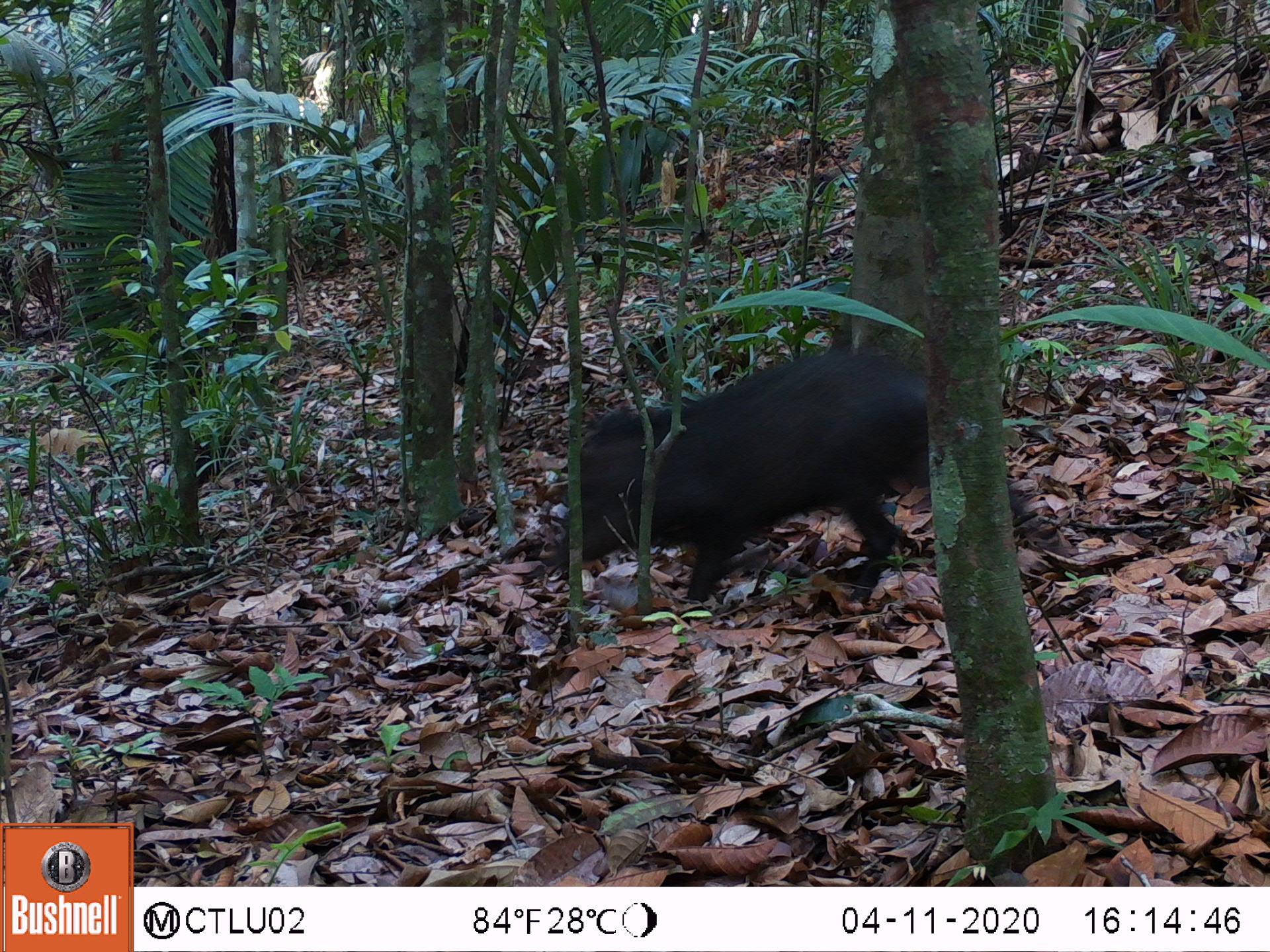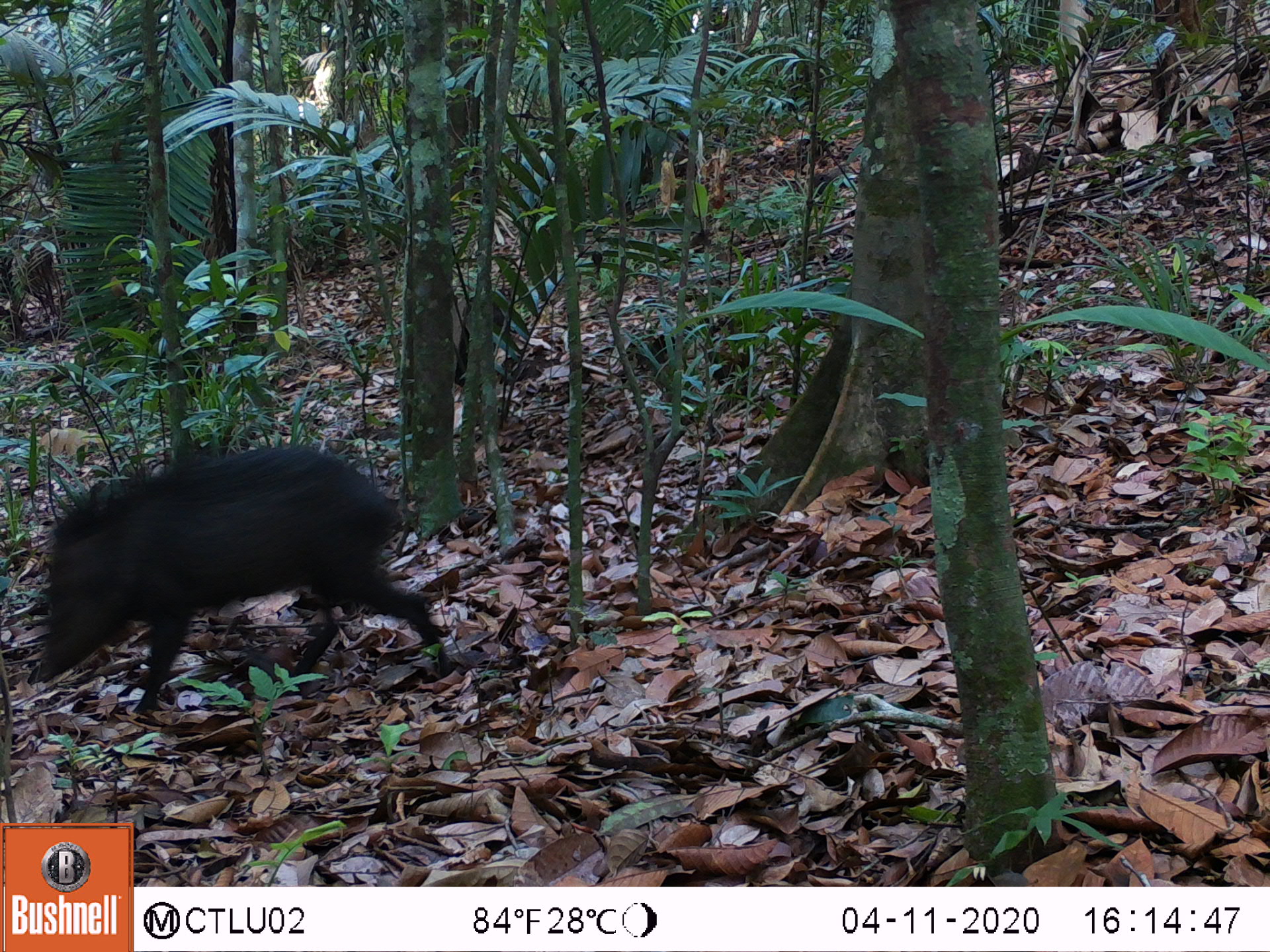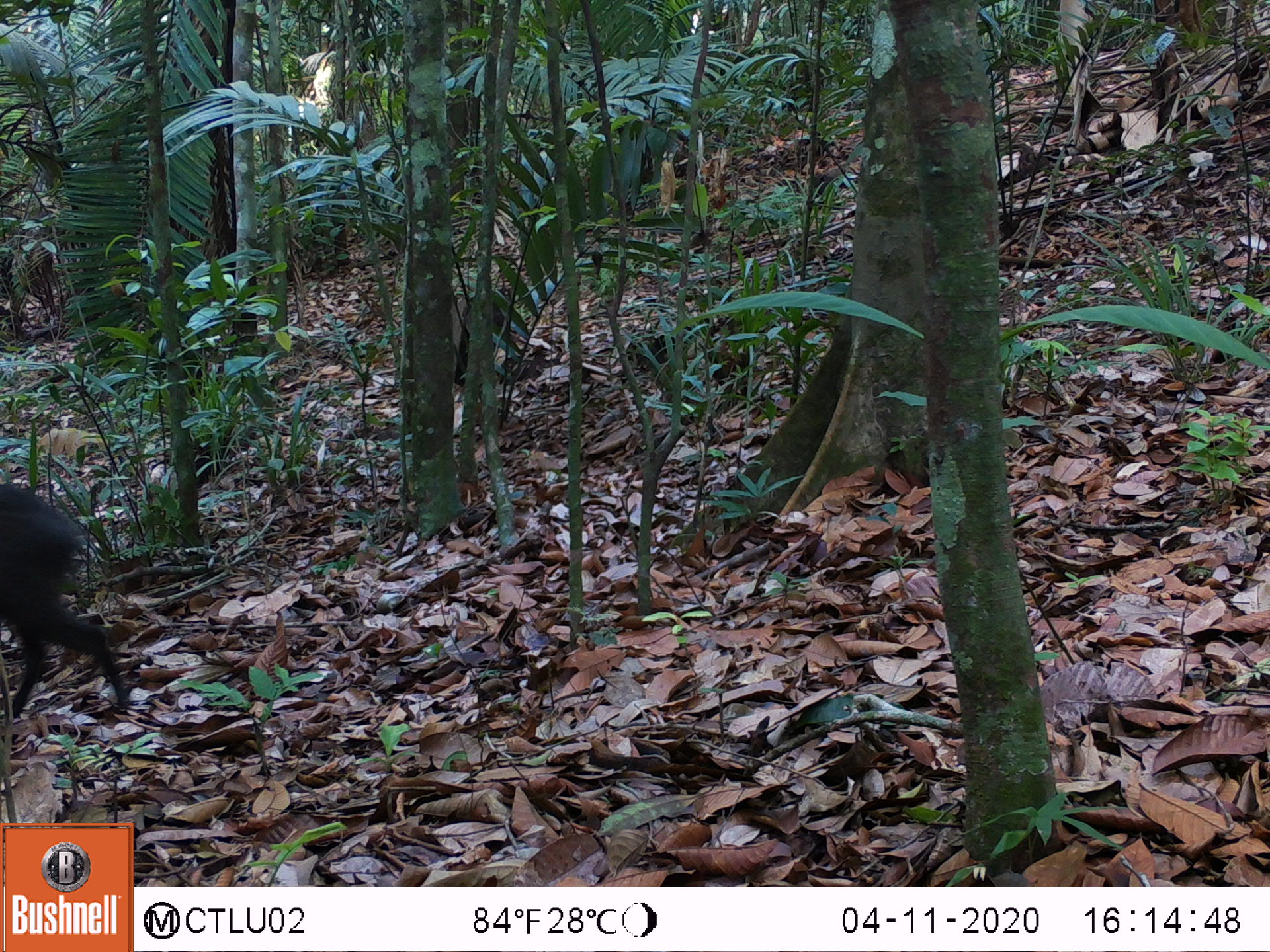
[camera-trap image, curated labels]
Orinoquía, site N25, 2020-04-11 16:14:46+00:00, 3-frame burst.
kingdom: Animalia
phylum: Chordata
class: Mammalia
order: Artiodactyla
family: Tayassuidae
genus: Pecari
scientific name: Pecari tajacu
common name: collared peccary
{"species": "collared peccary (Pecari tajacu)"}